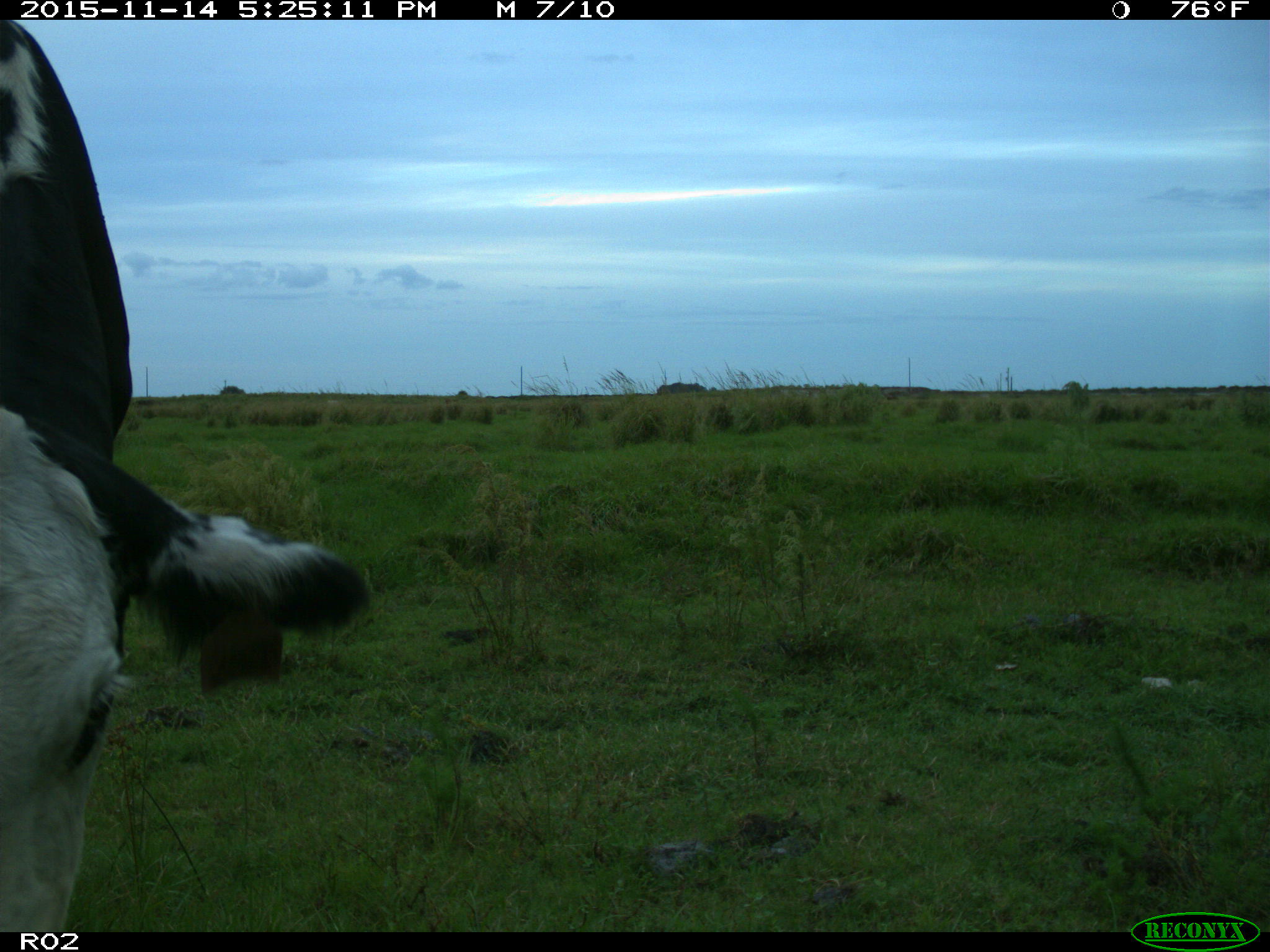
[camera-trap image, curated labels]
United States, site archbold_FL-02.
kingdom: Animalia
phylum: Chordata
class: Mammalia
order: Artiodactyla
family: Bovidae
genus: Bos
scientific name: Bos taurus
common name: domestic cow